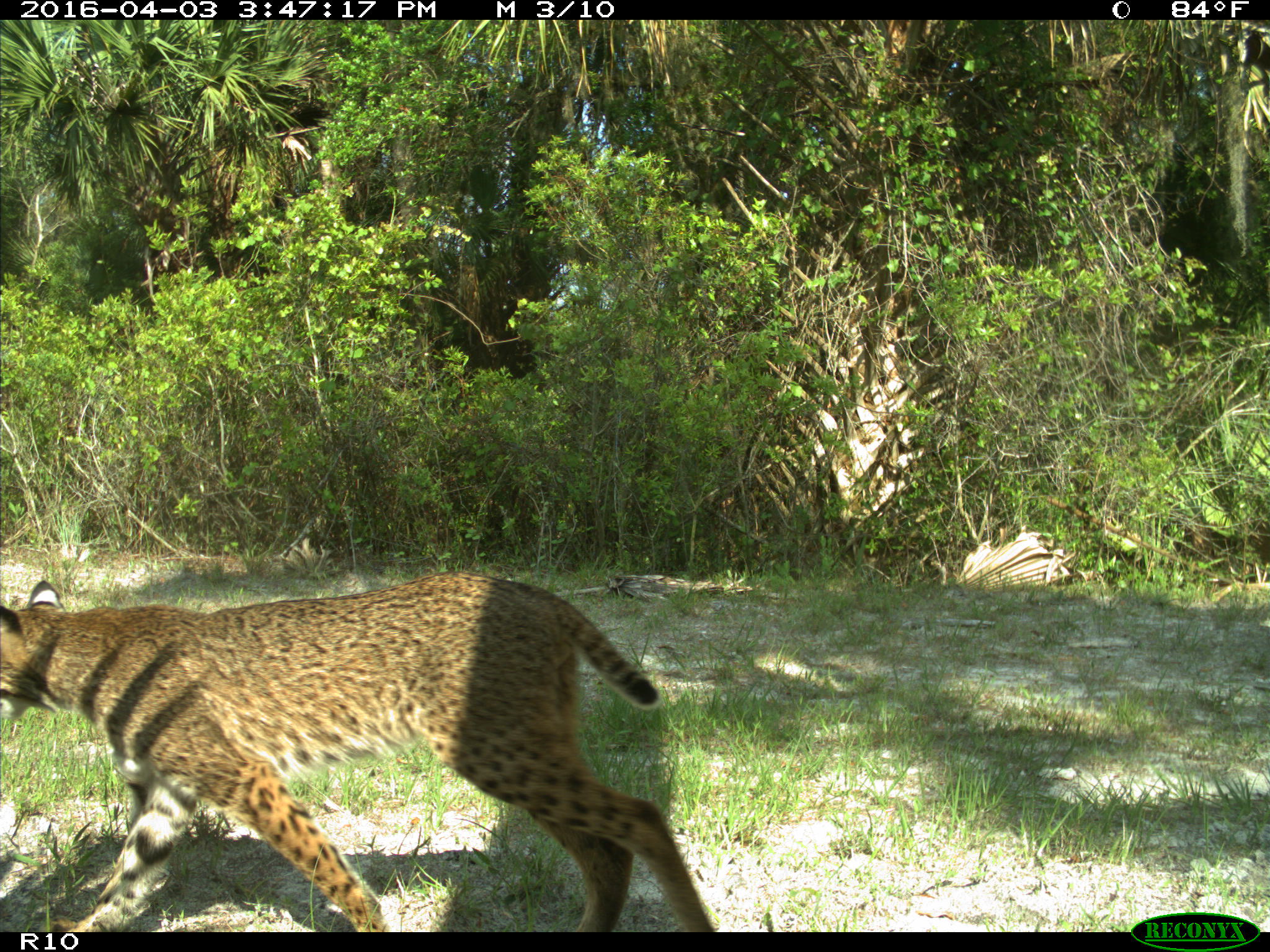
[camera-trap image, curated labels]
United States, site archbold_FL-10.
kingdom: Animalia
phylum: Chordata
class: Mammalia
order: Carnivora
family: Felidae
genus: Lynx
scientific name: Lynx rufus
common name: bobcat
Lynx rufus (bobcat).